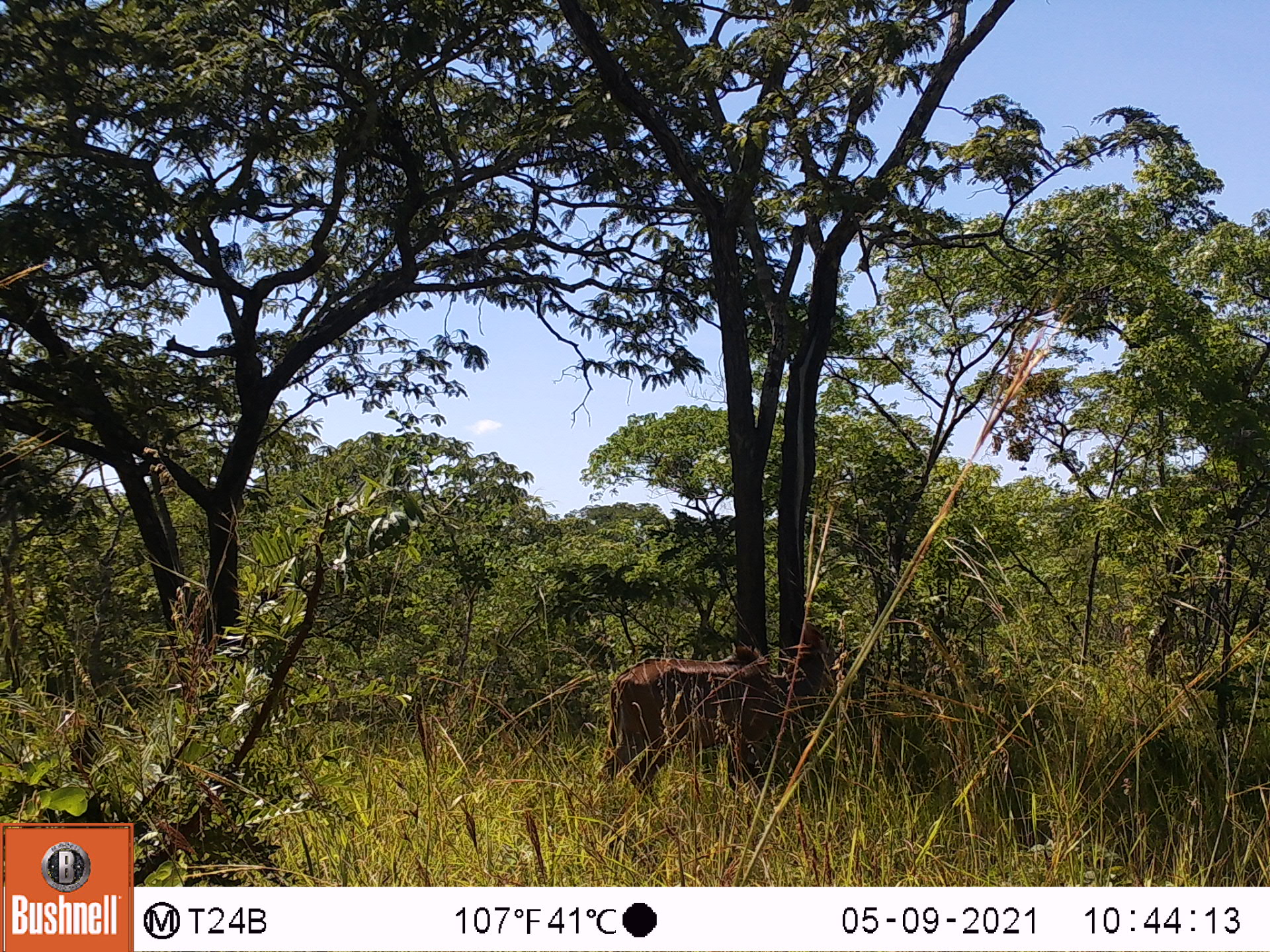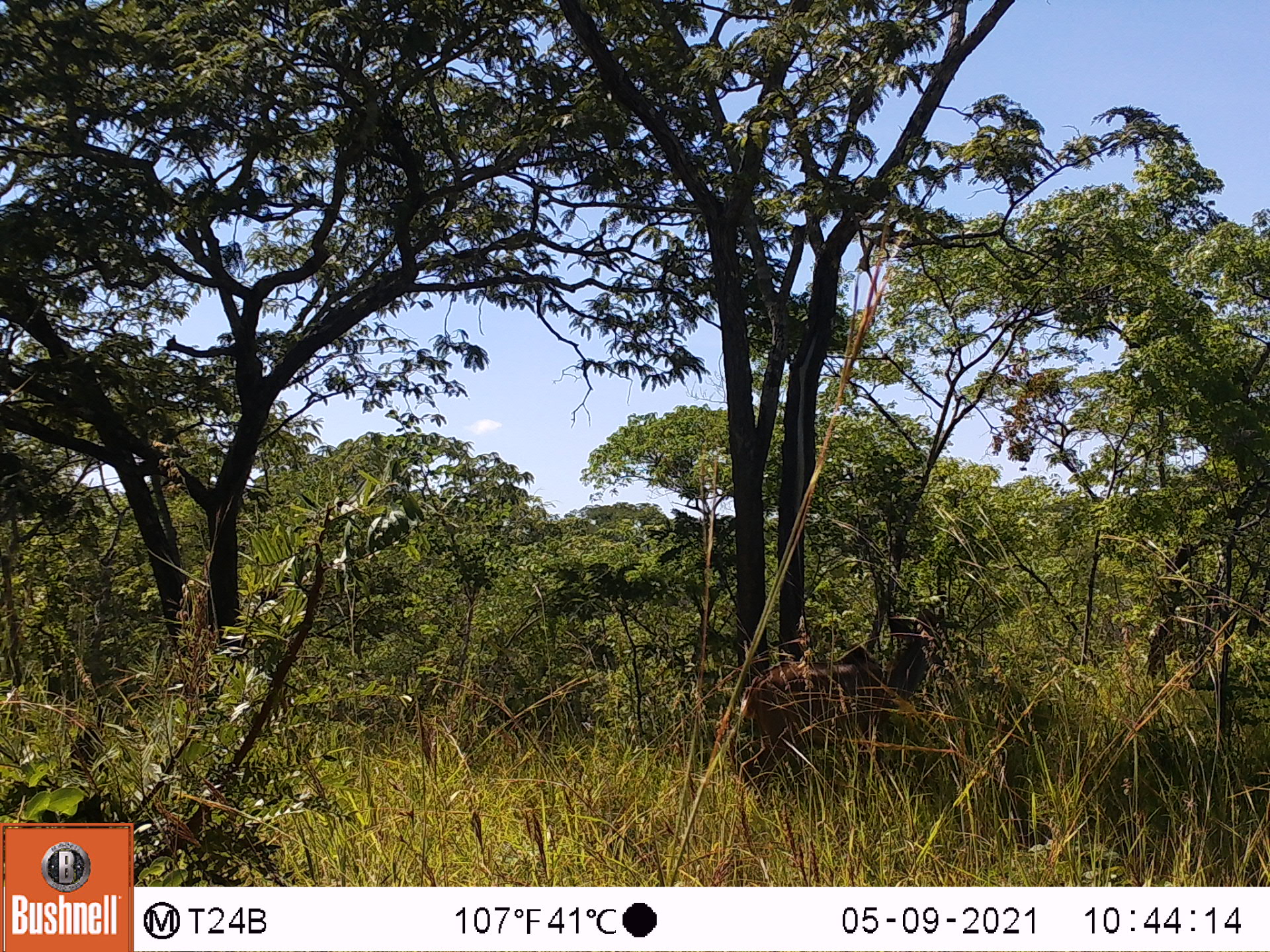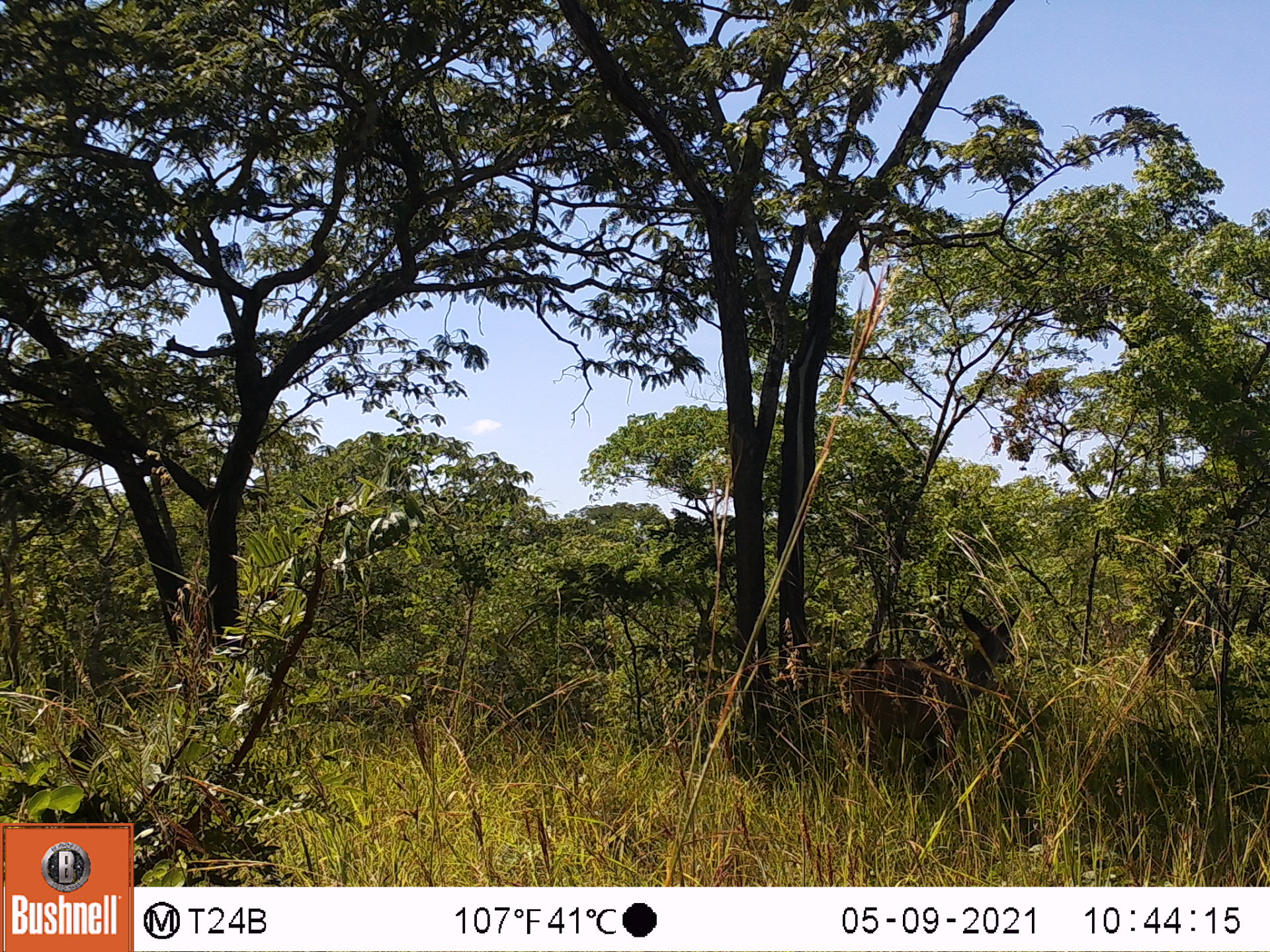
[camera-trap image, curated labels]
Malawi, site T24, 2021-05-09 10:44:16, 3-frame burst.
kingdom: Animalia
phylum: Chordata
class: Mammalia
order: Artiodactyla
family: Bovidae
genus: Tragelaphus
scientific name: Tragelaphus strepsiceros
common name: greater kudu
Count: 1.